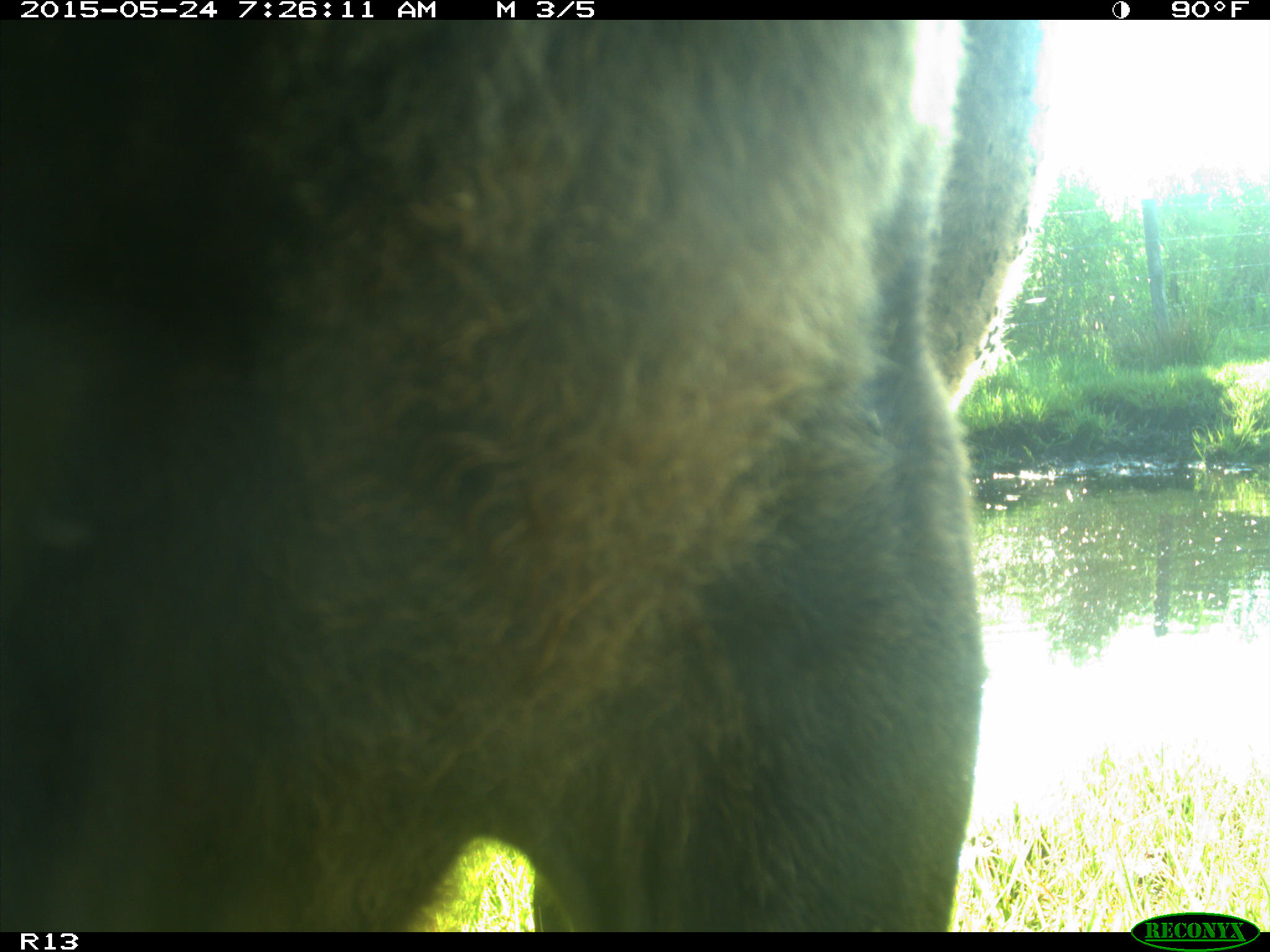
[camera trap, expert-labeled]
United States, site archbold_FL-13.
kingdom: Animalia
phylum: Chordata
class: Mammalia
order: Artiodactyla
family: Bovidae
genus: Bos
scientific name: Bos taurus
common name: domestic cow